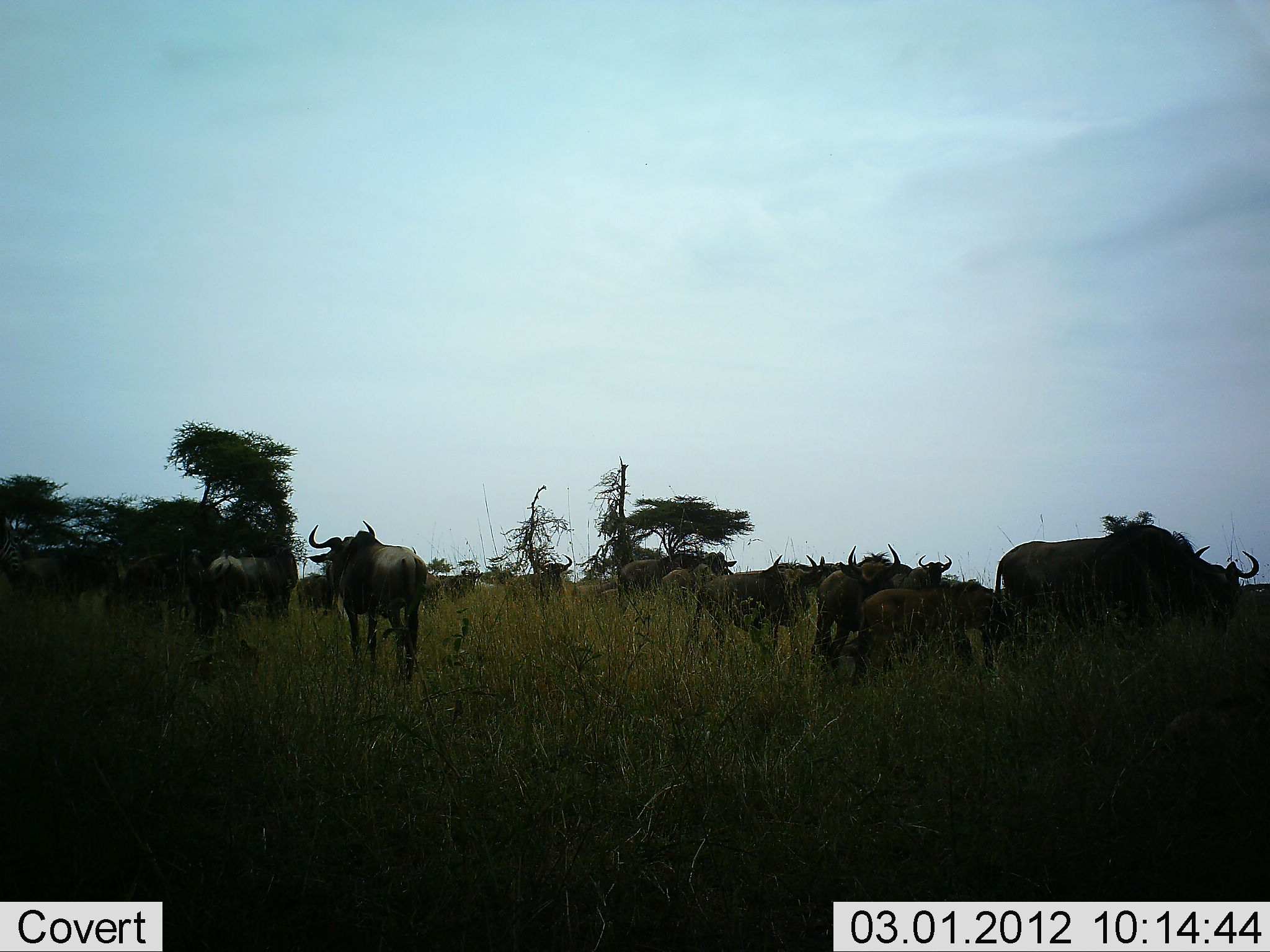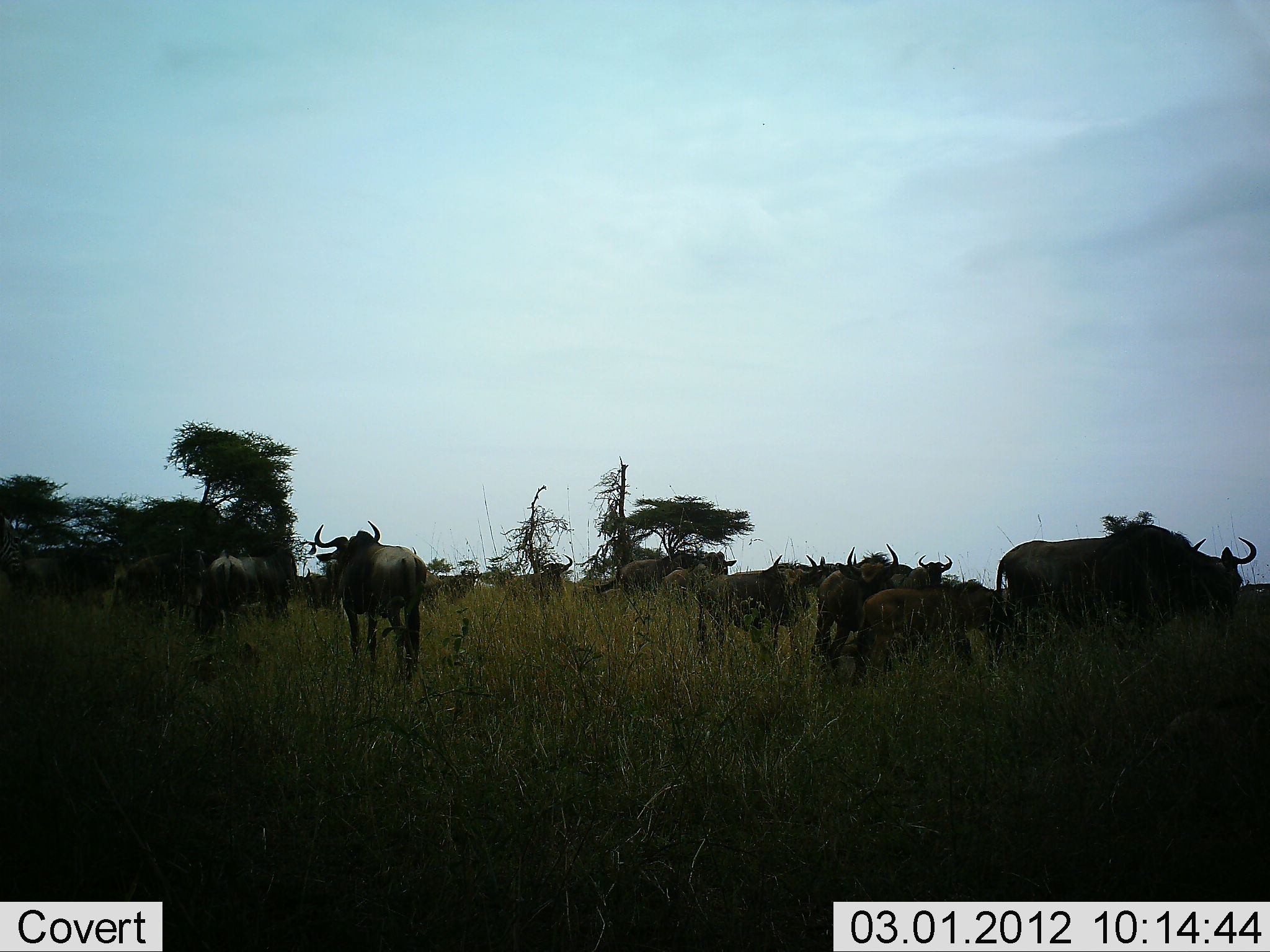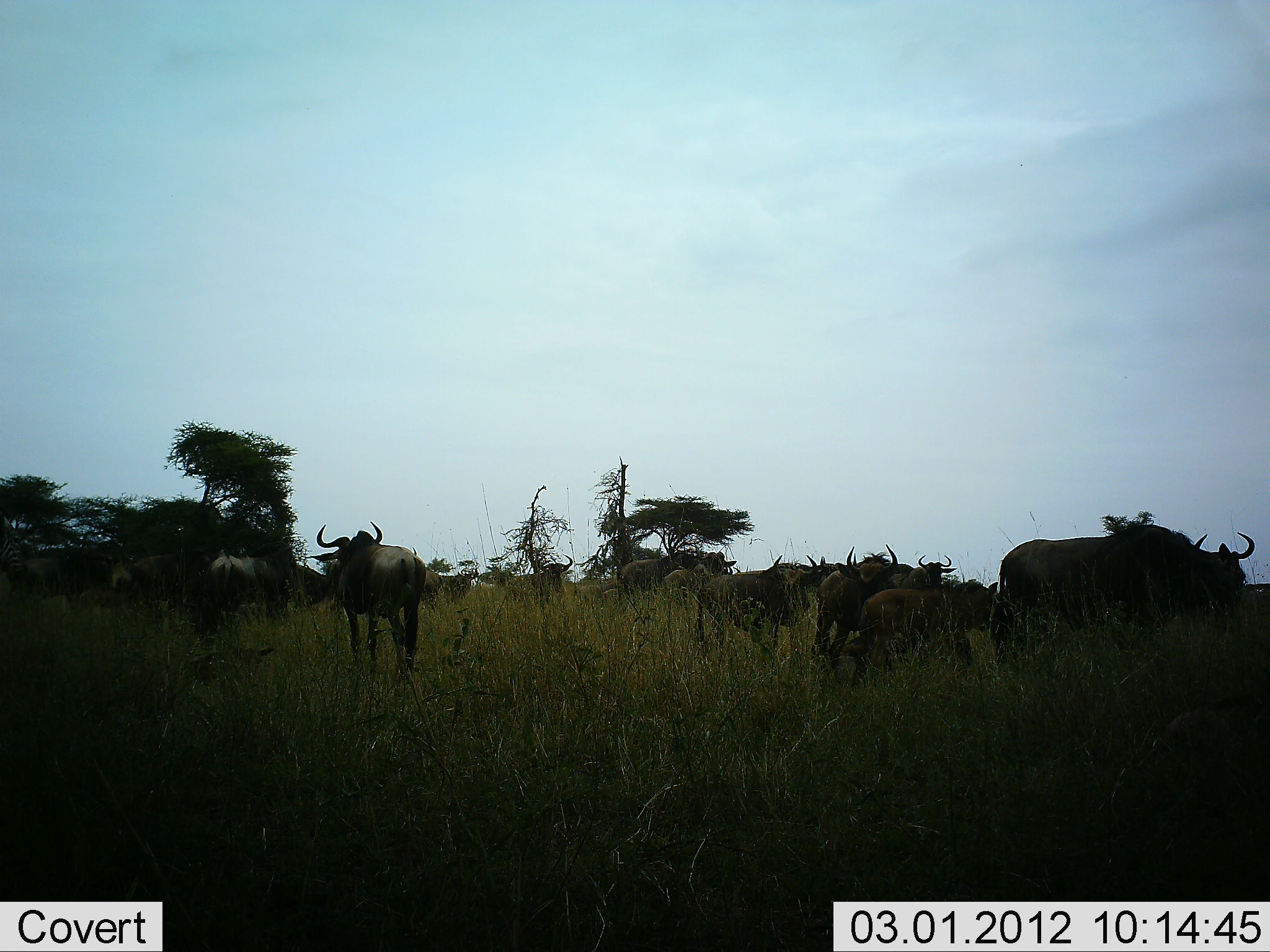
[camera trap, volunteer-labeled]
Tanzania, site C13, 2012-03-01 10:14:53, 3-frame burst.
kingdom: Animalia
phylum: Chordata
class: Mammalia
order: Artiodactyla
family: Bovidae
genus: Connochaetes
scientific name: Connochaetes taurinus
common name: blue wildebeest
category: wildebeest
Wildebeest (blue wildebeest) (Connochaetes taurinus), count 11-50. Behavior (volunteer vote fractions): standing 96%, resting 12%, moving 15%, interacting 4%. Young present (vote fraction): 19%. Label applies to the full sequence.